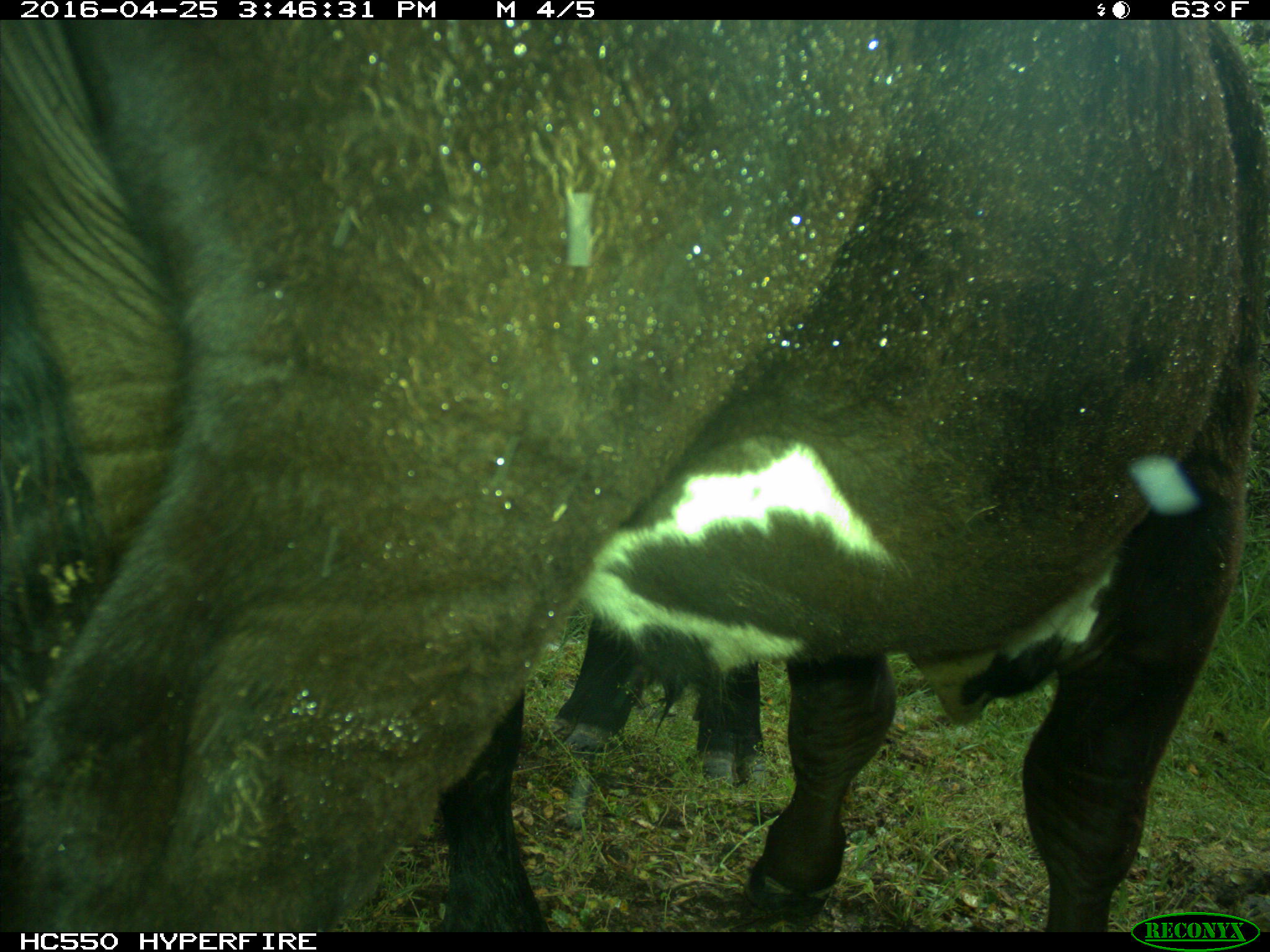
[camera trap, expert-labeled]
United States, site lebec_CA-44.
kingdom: Animalia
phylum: Chordata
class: Mammalia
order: Artiodactyla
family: Bovidae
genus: Bos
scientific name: Bos taurus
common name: domestic cow